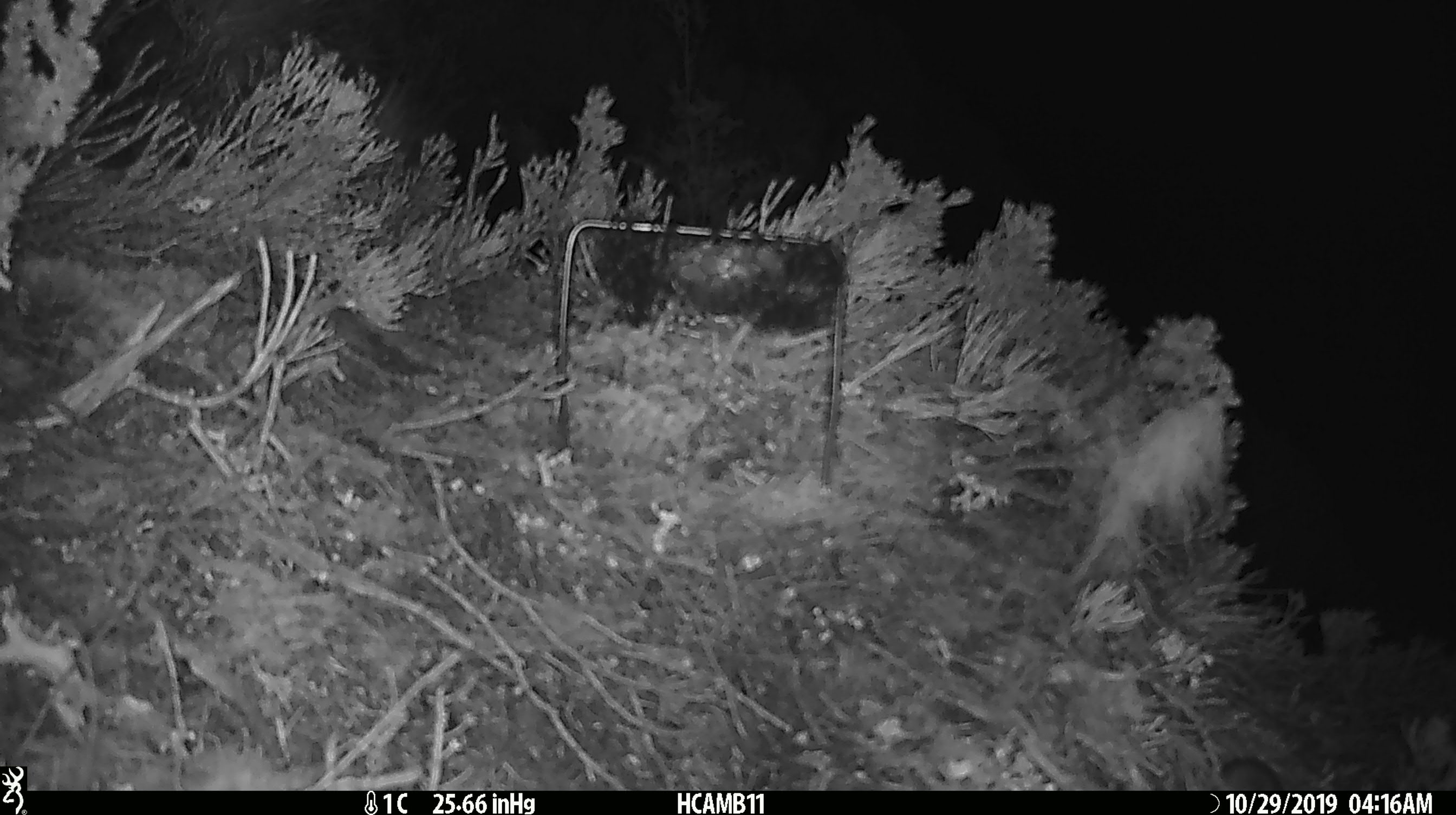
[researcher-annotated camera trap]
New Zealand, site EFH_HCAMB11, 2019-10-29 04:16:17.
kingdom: Animalia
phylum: Chordata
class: Mammalia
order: Rodentia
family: Muridae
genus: Mus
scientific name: Mus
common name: mouse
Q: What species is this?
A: Mouse (Mus).